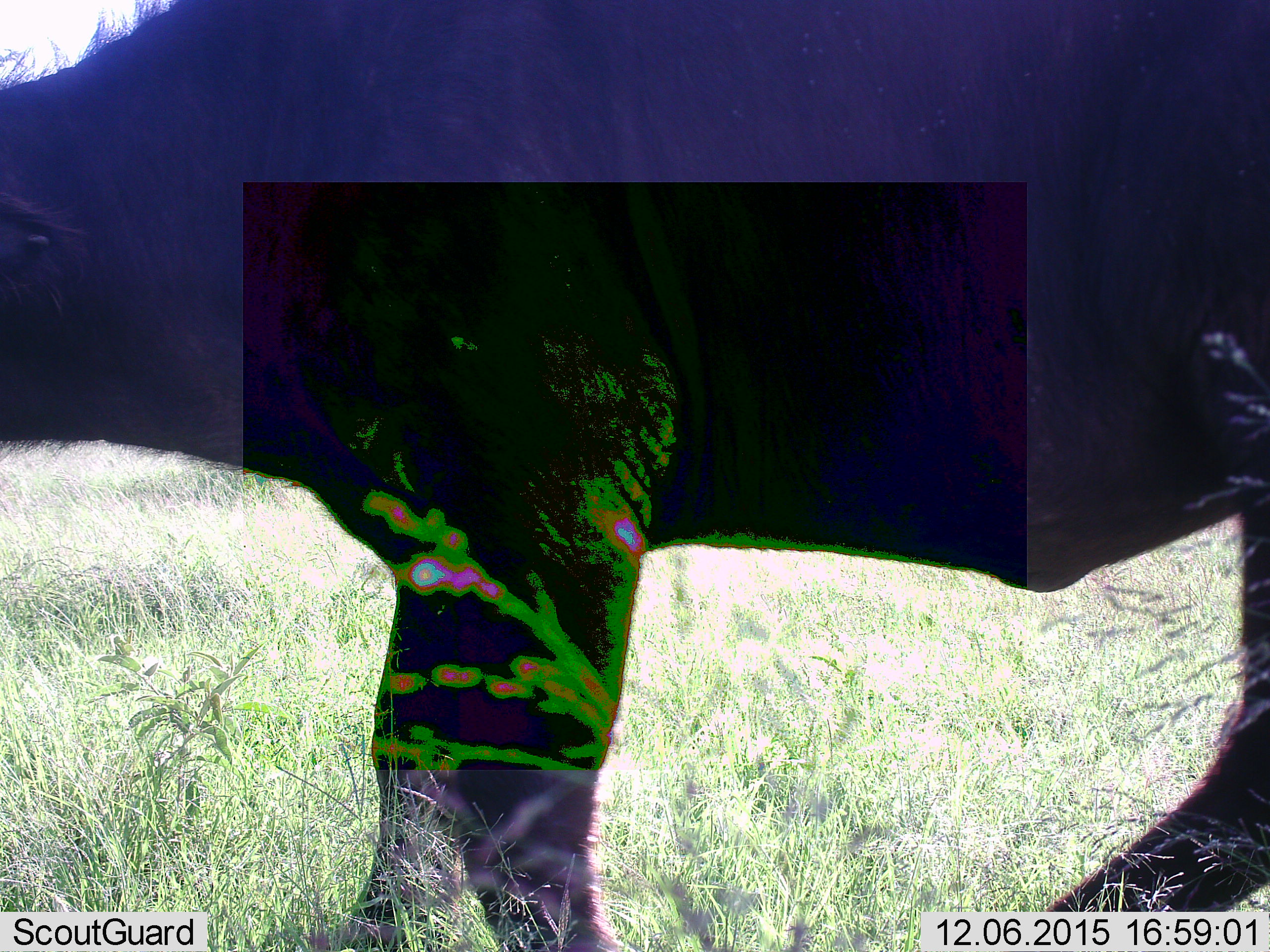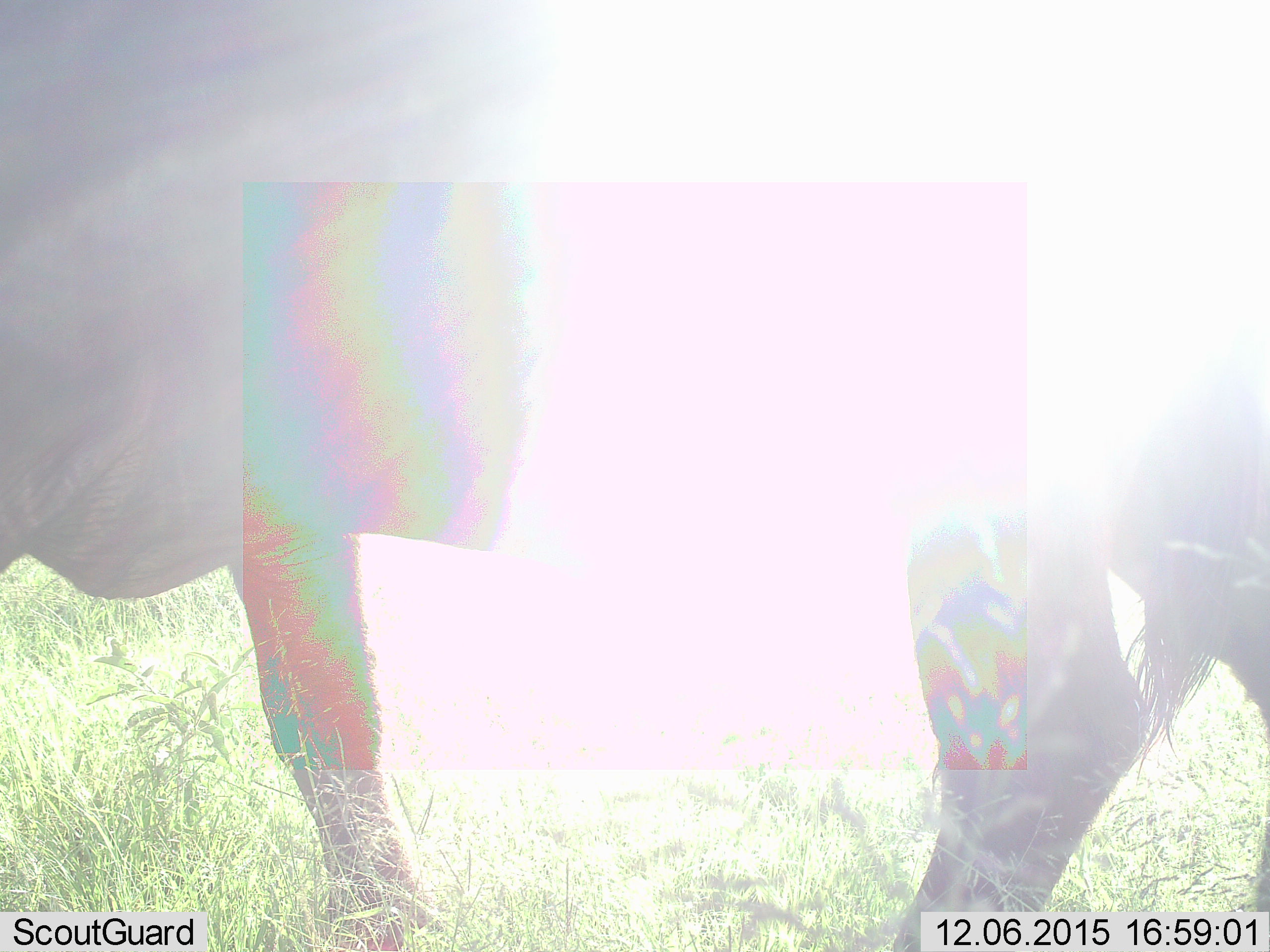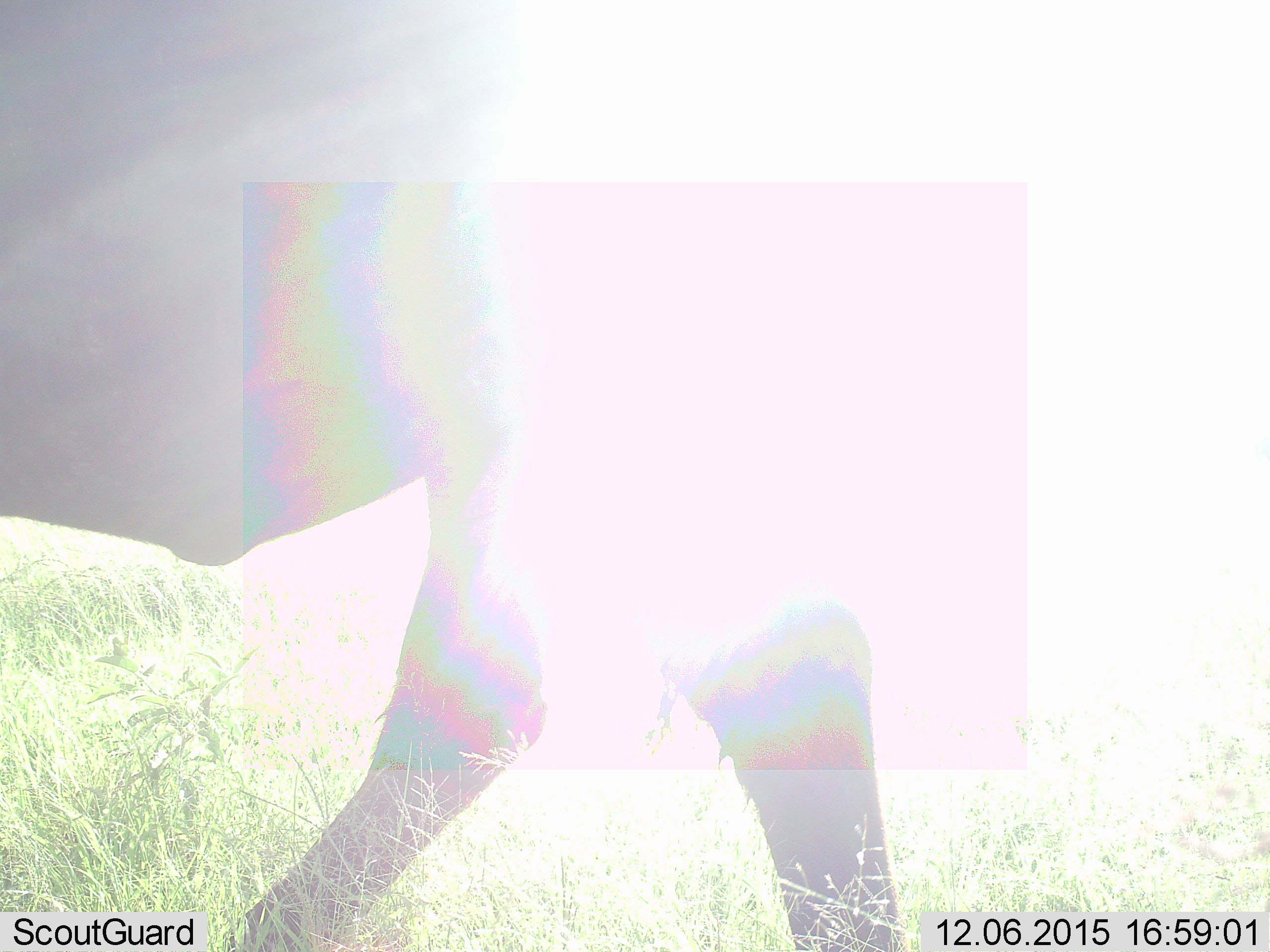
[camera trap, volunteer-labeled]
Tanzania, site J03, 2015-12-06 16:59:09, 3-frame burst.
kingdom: Animalia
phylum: Chordata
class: Mammalia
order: Artiodactyla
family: Bovidae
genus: Syncerus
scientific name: Syncerus caffer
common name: cape buffalo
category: buffalo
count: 1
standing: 11%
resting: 0%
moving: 89%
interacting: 0%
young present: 0%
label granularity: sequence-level